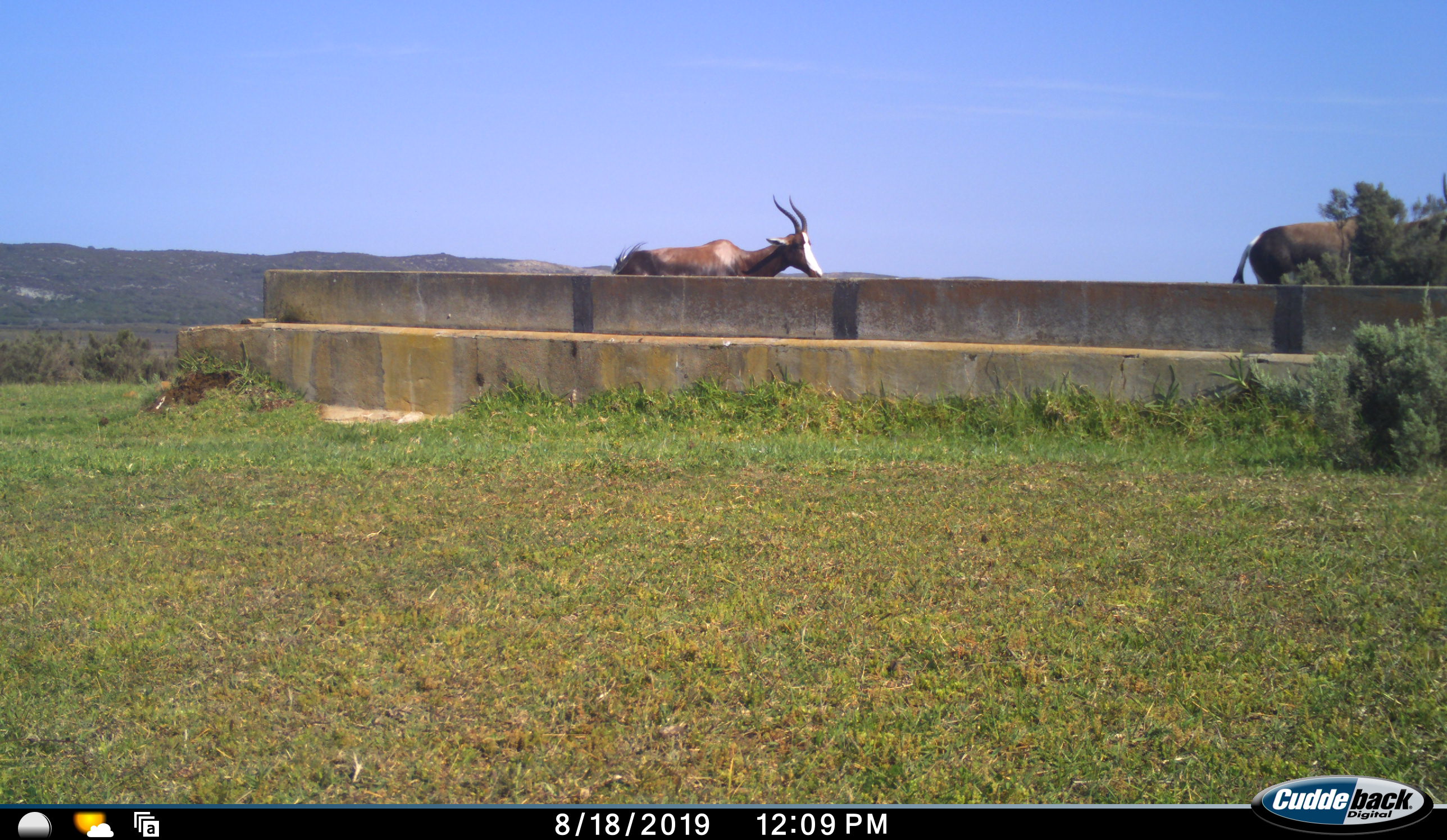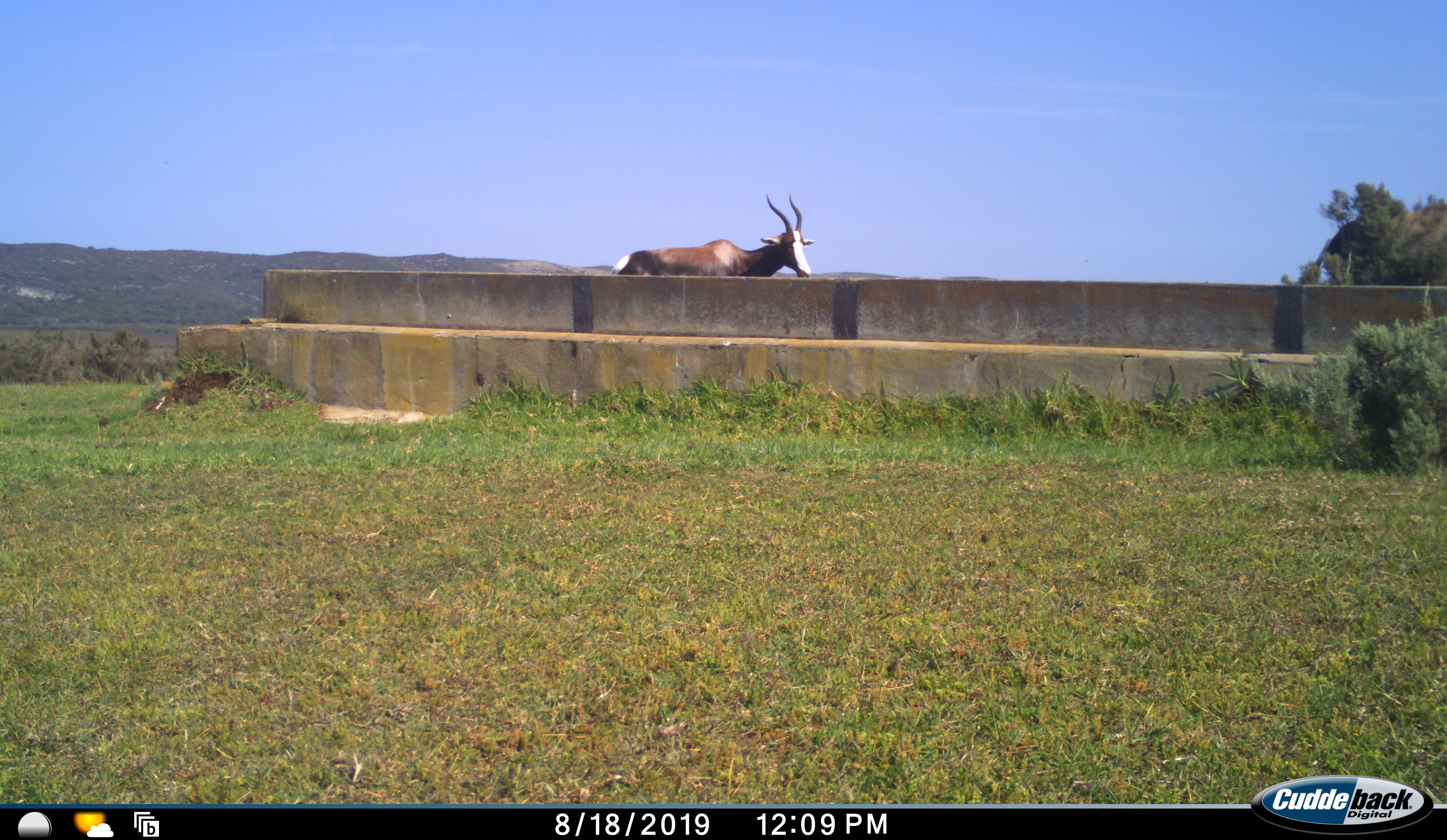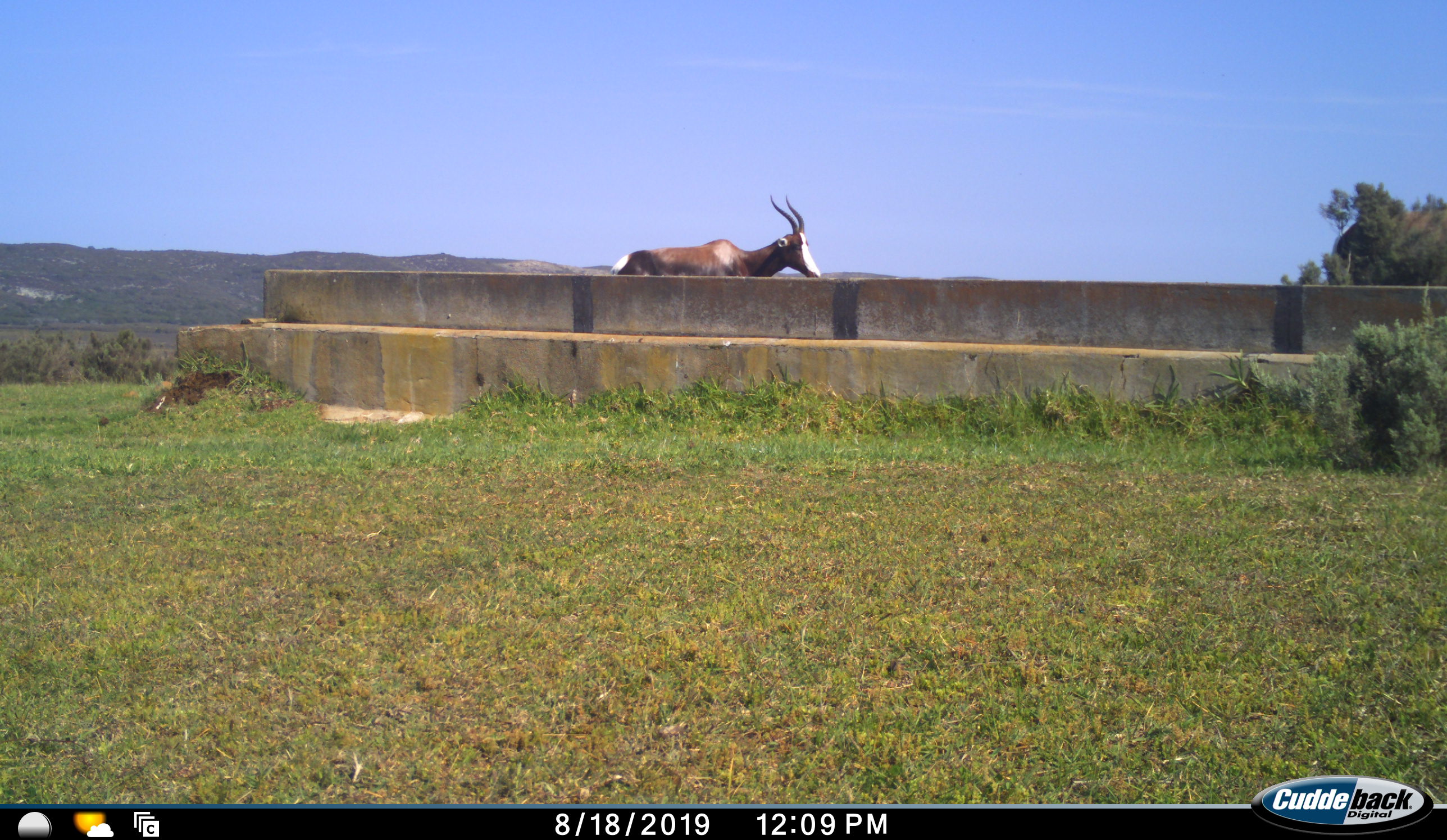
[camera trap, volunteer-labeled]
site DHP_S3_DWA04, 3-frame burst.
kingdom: Animalia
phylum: Chordata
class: Mammalia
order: Artiodactyla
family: Bovidae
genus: Damaliscus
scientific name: Damaliscus pygargus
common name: bontebok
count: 2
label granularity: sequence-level